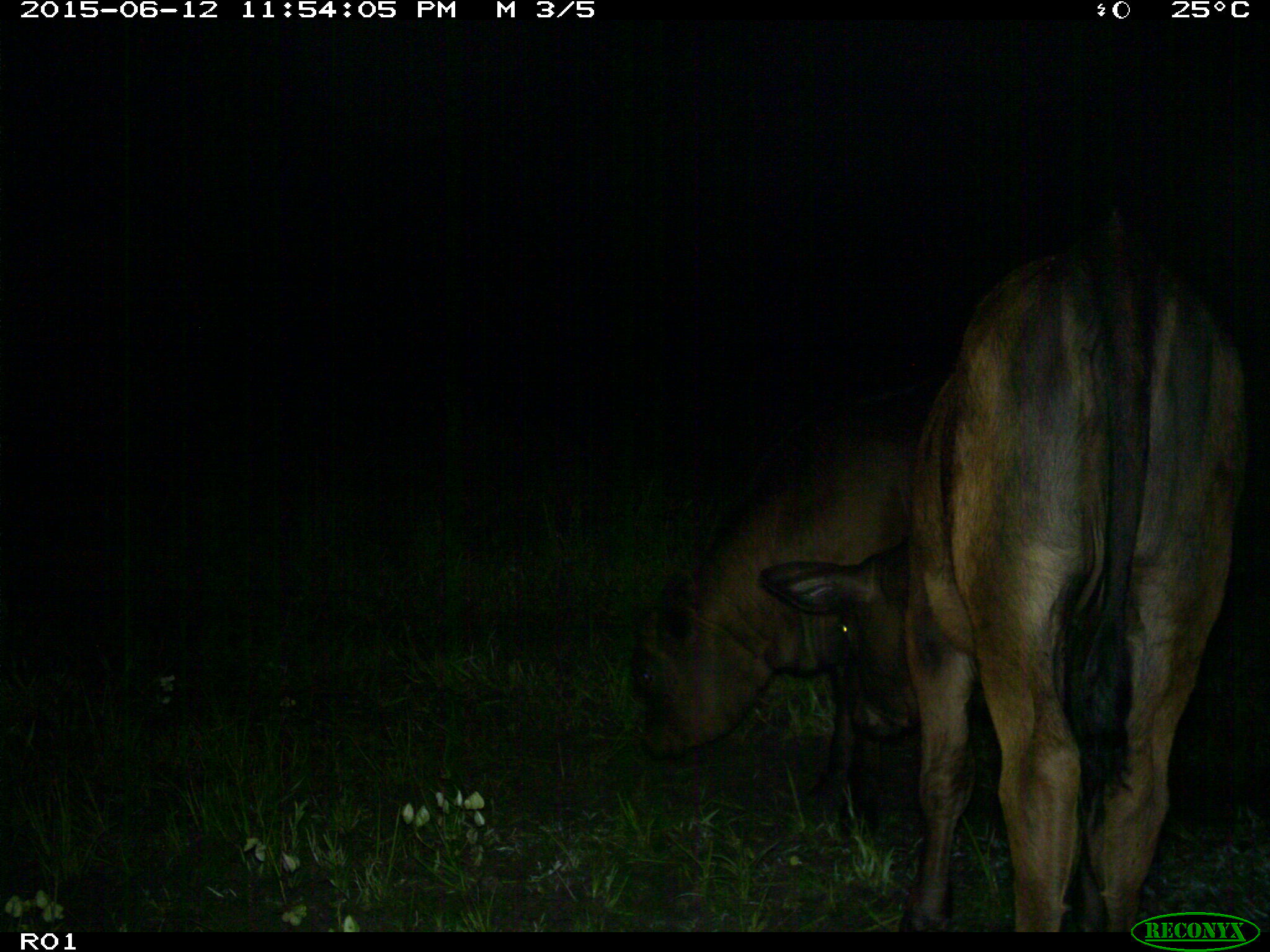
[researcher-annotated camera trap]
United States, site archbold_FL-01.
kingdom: Animalia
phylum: Chordata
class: Mammalia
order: Artiodactyla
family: Bovidae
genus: Bos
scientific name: Bos taurus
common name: domestic cow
Bos taurus (domestic cow).